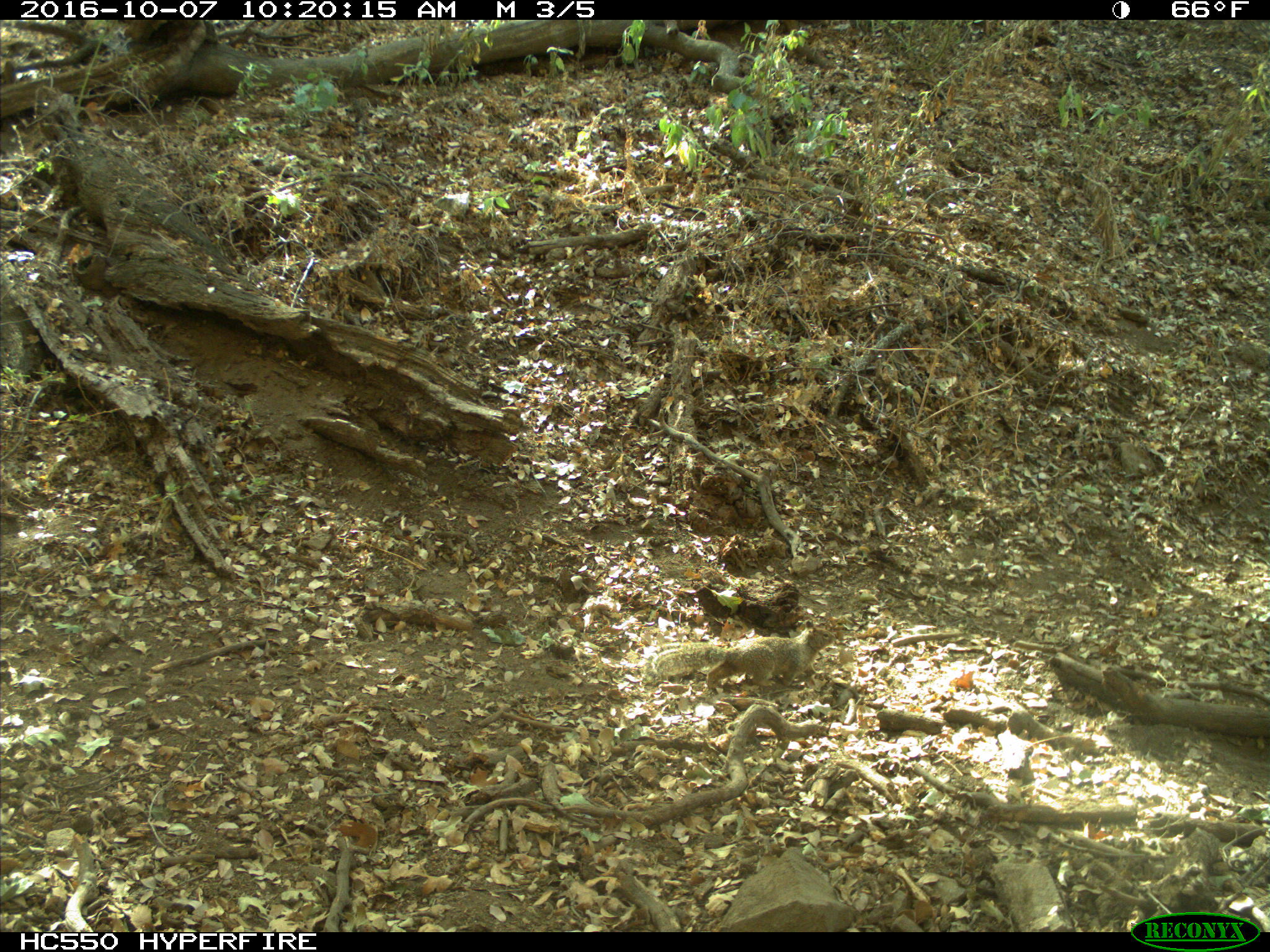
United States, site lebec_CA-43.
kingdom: Animalia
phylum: Chordata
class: Mammalia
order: Rodentia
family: Sciuridae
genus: Otospermophilus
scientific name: Otospermophilus beecheyi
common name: california ground squirrel